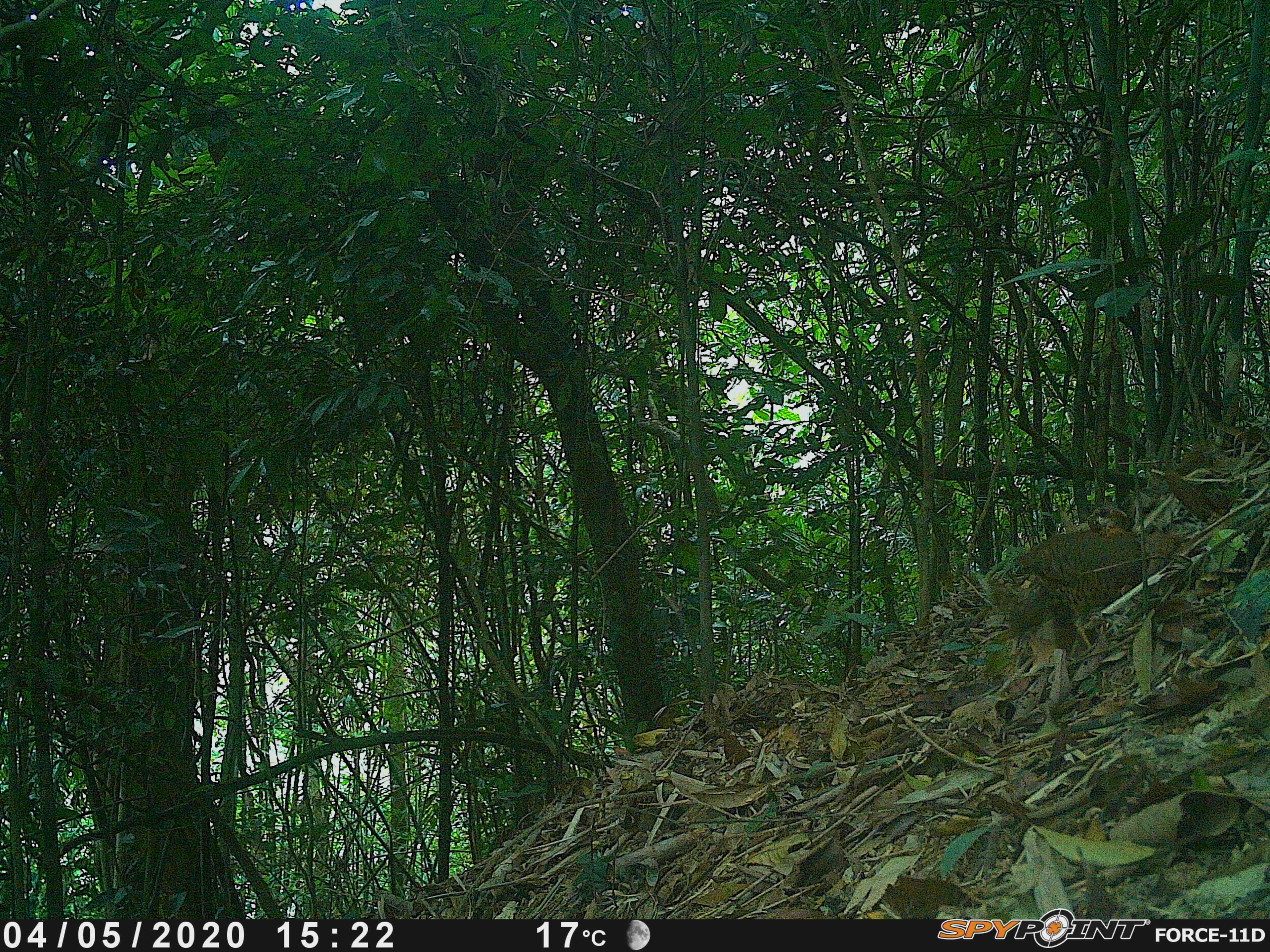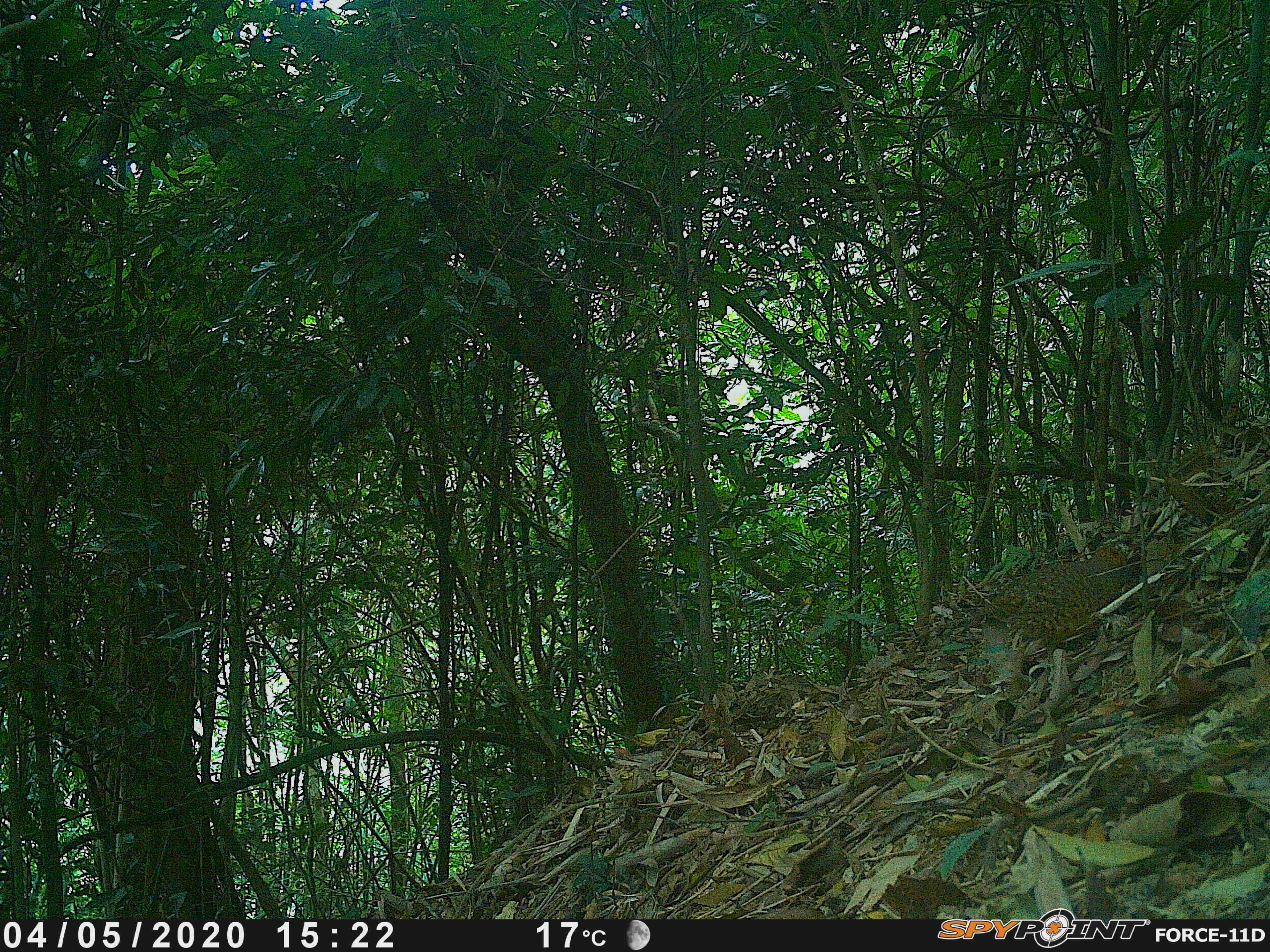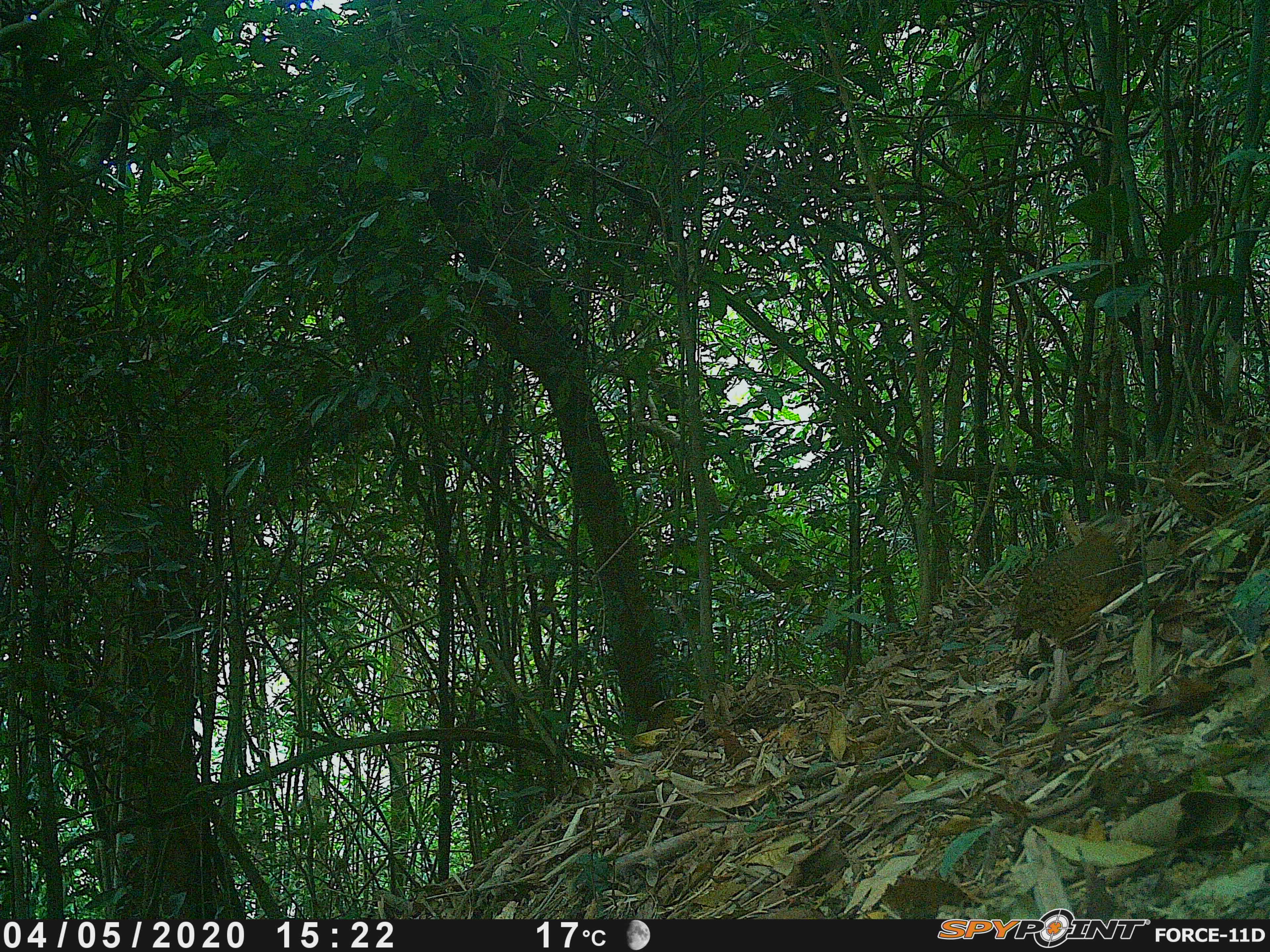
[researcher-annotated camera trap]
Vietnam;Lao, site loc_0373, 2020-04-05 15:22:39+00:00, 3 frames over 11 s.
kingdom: Animalia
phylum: Chordata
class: Aves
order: Galliformes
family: Phasianidae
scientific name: Phasianidae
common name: partridge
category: unidentified partridge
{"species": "unidentified partridge (partridge) (Phasianidae)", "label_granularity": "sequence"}